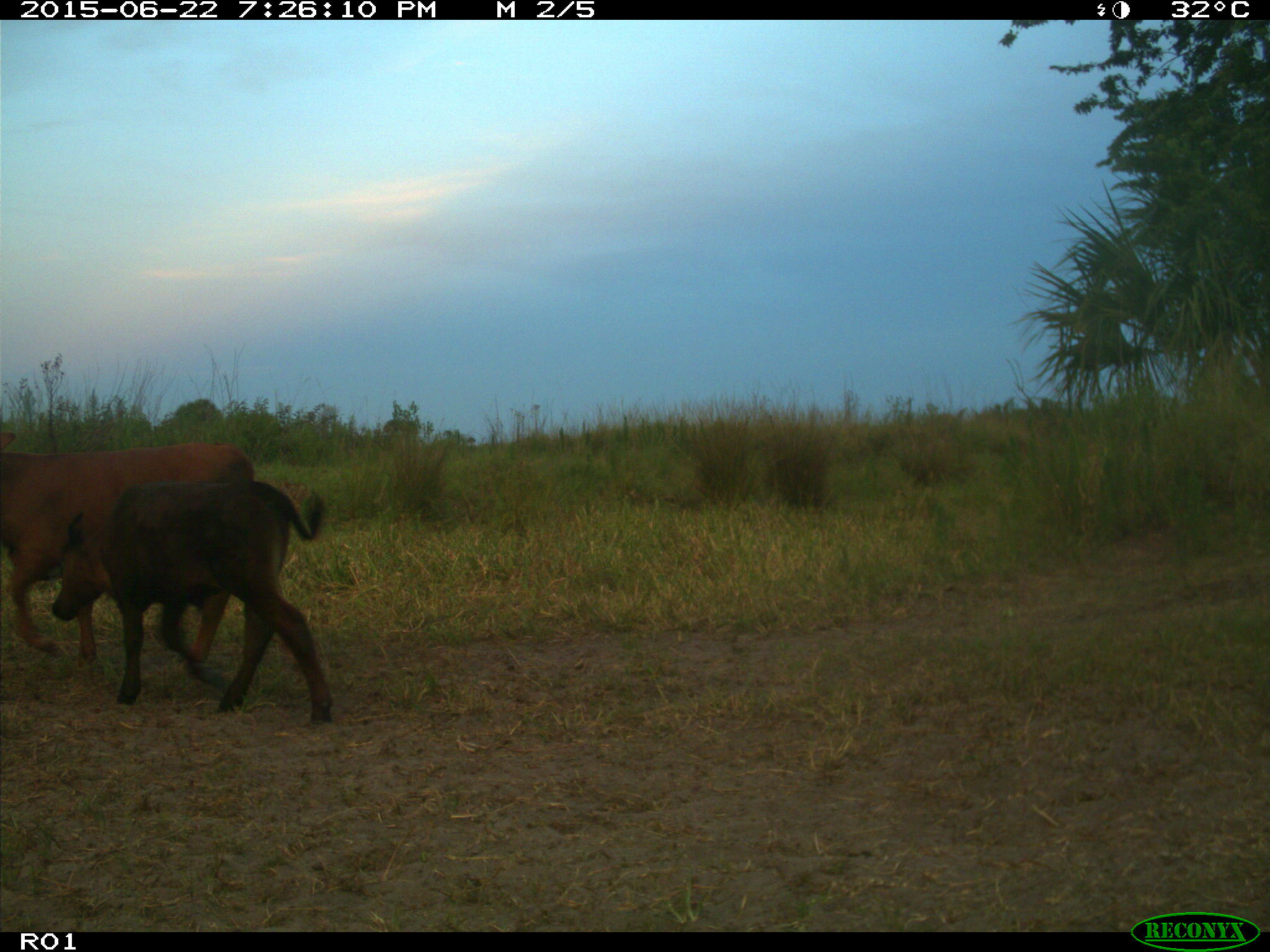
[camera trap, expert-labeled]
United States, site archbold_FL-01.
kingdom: Animalia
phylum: Chordata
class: Mammalia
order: Artiodactyla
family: Bovidae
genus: Bos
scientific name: Bos taurus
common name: domestic cow